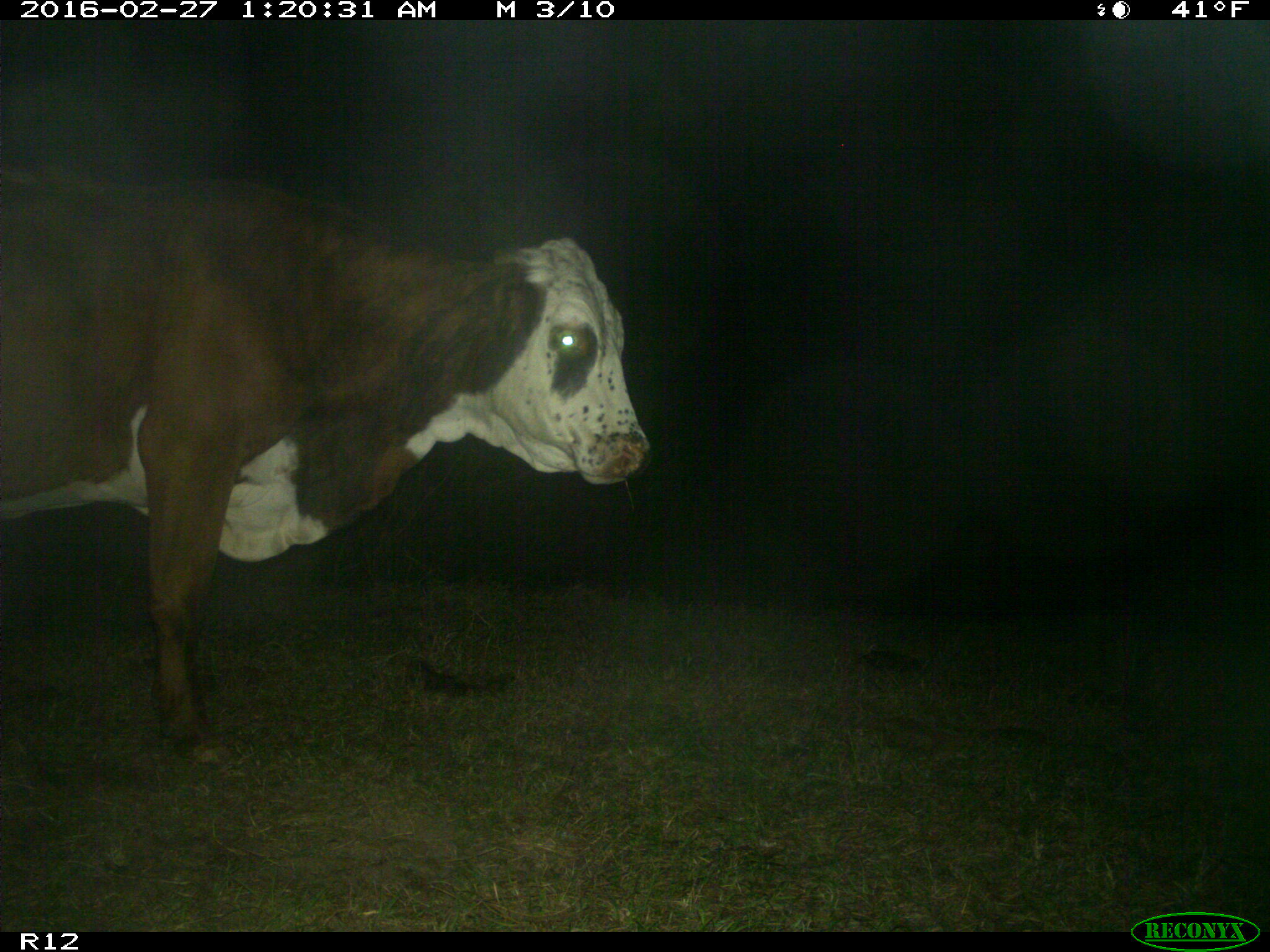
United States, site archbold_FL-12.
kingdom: Animalia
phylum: Chordata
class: Mammalia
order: Artiodactyla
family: Bovidae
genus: Bos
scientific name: Bos taurus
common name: domestic cow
Bos taurus (domestic cow).